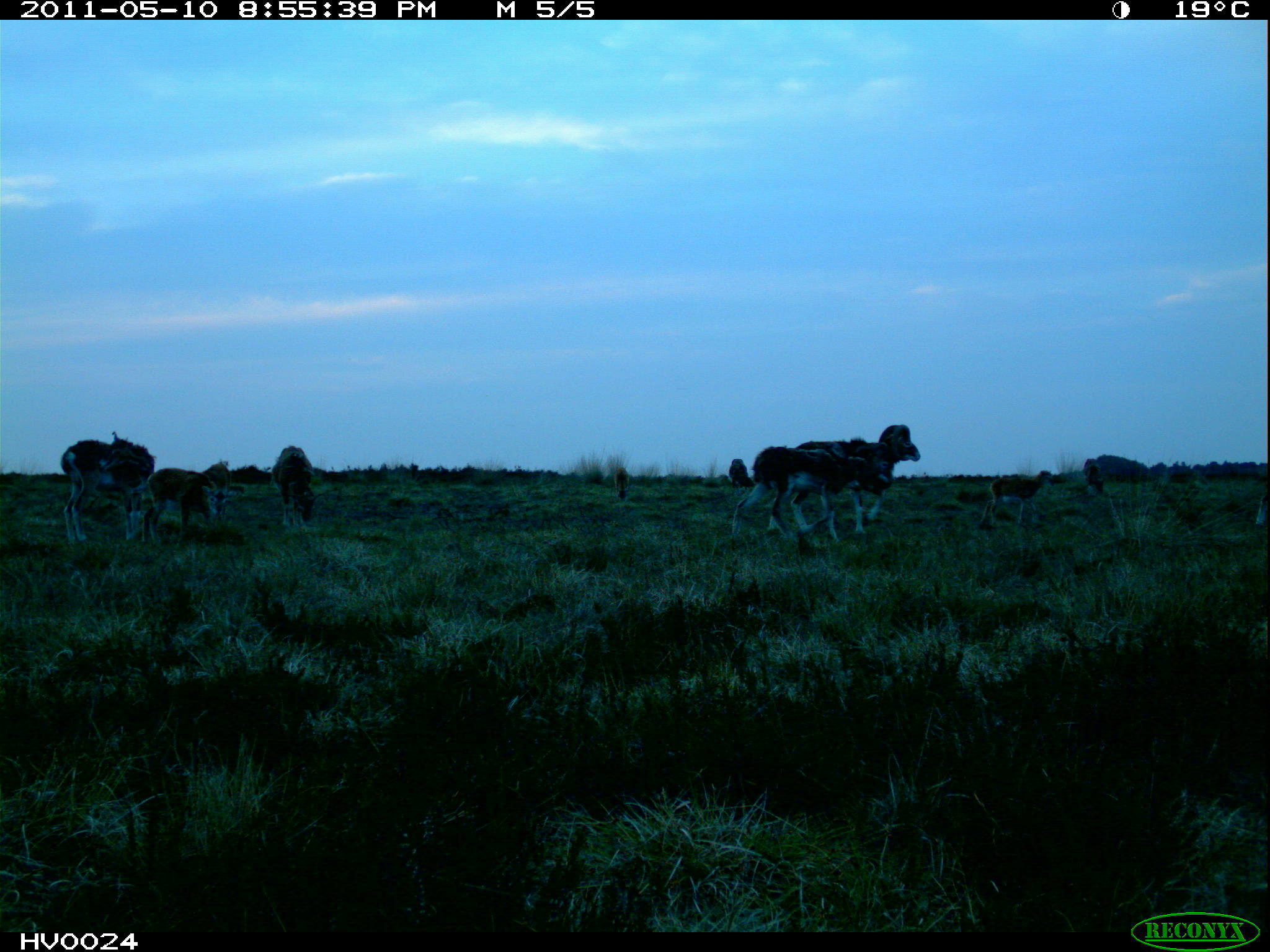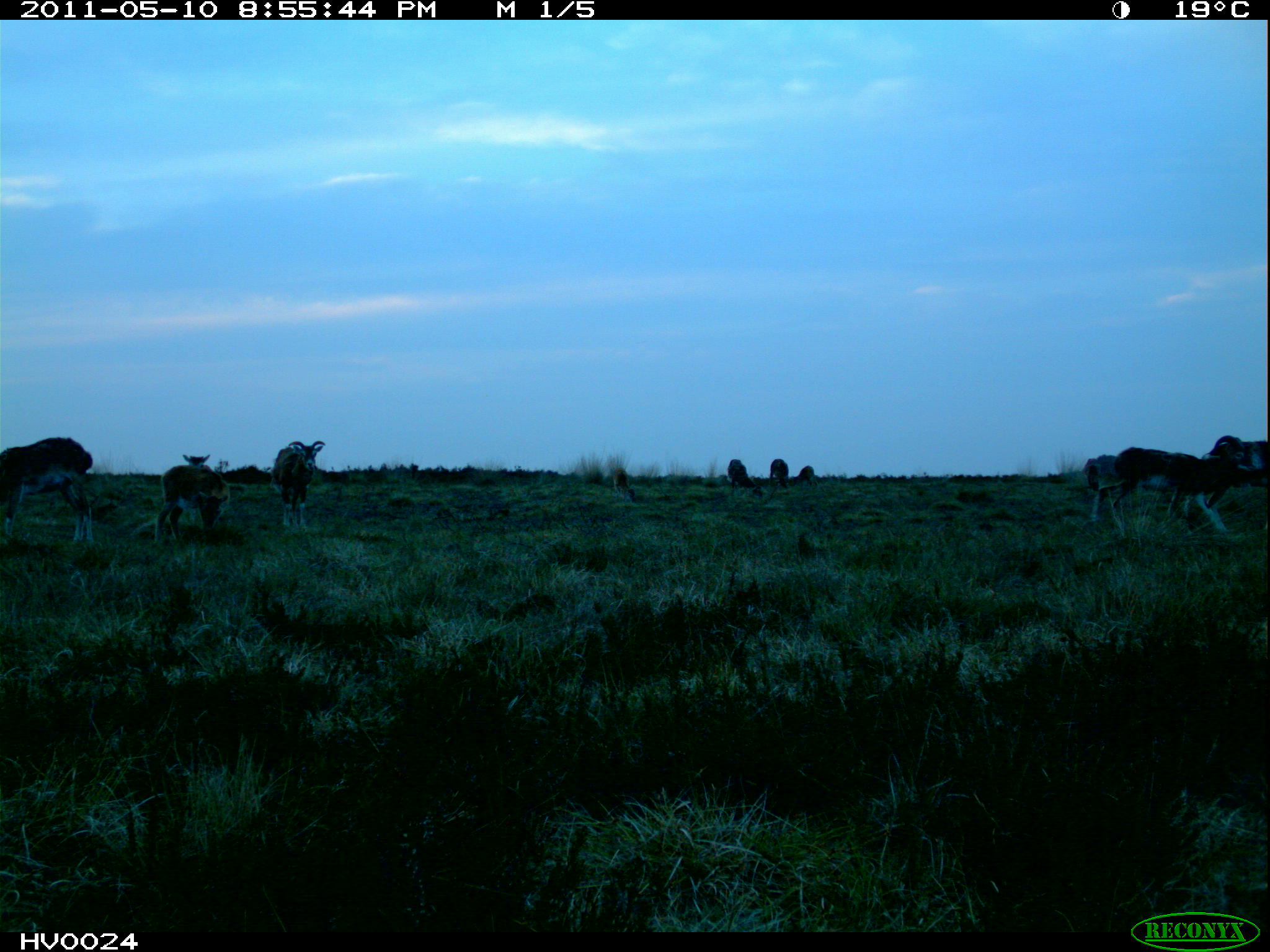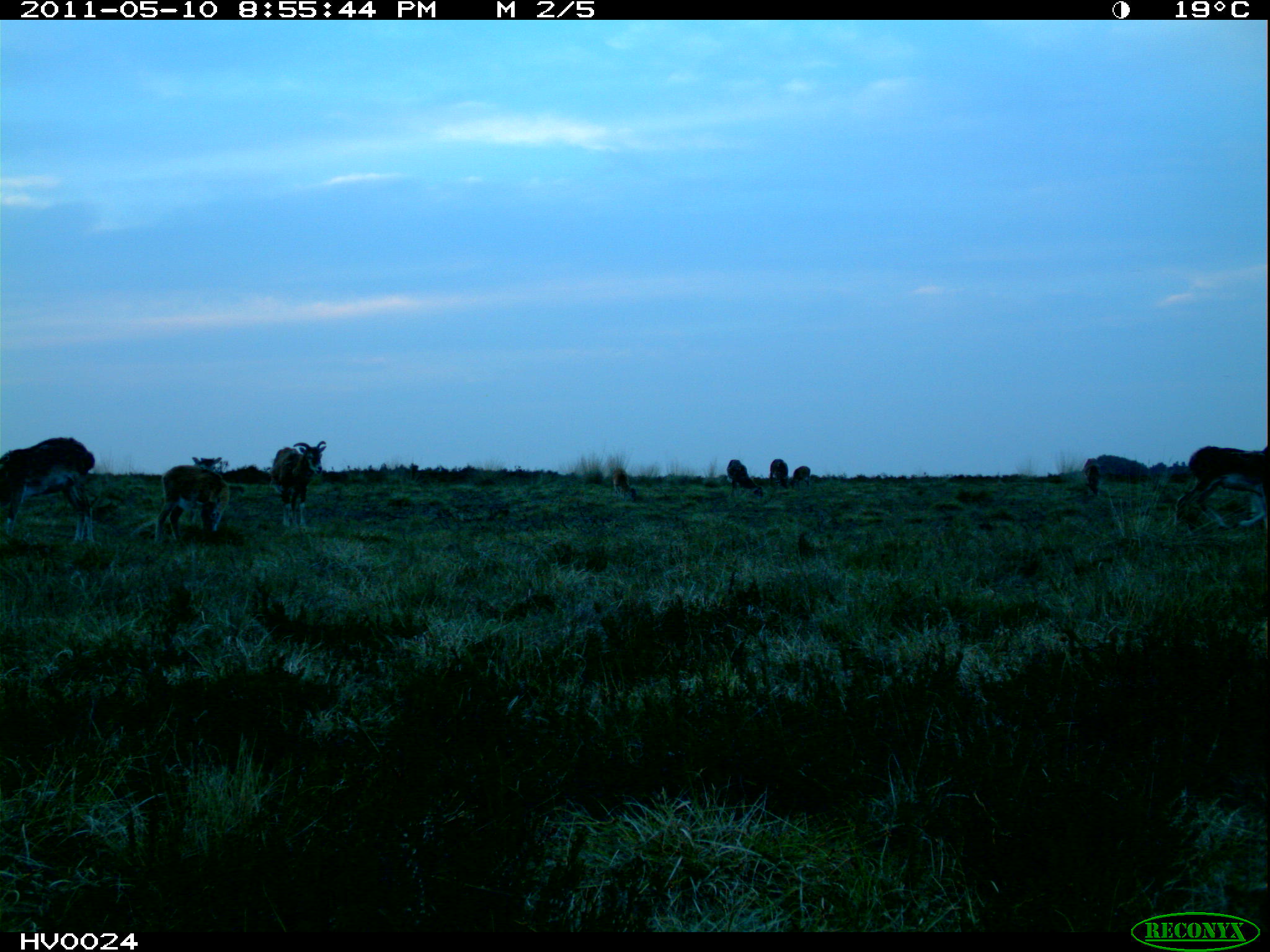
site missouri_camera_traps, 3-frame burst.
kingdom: Animalia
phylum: Chordata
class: Mammalia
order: Artiodactyla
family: Bovidae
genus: Ovis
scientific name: Ovis ammon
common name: mouflon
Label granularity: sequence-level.